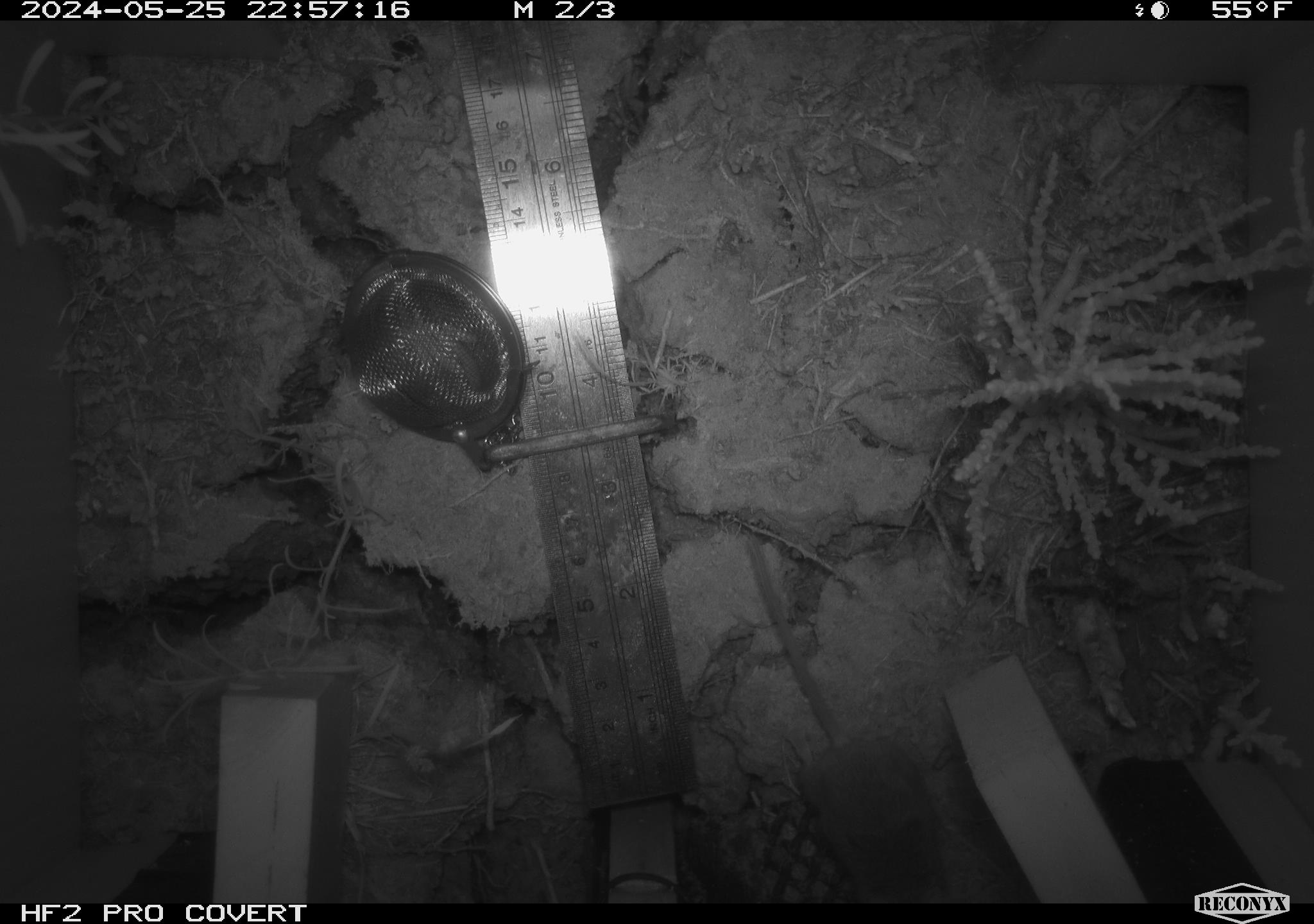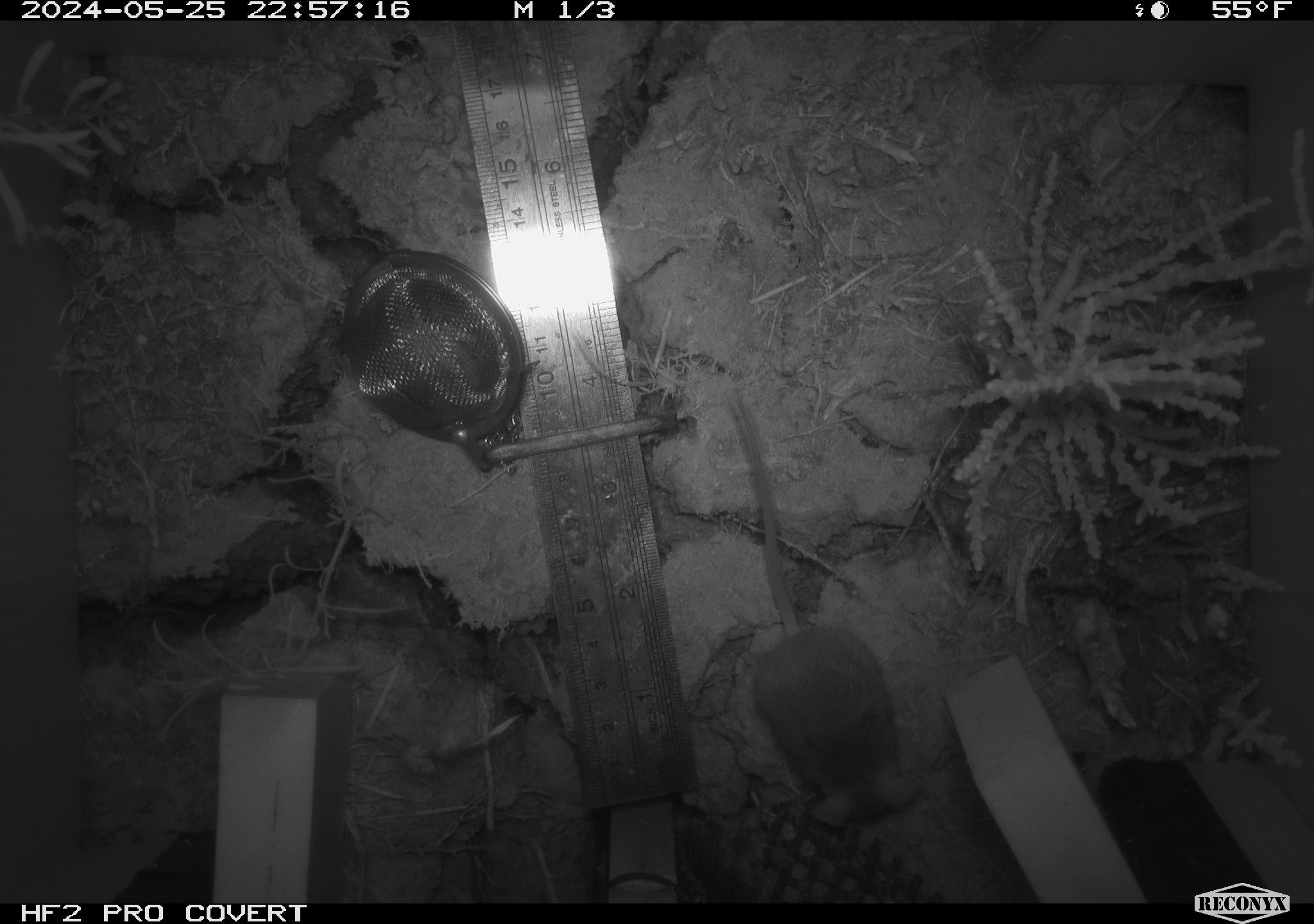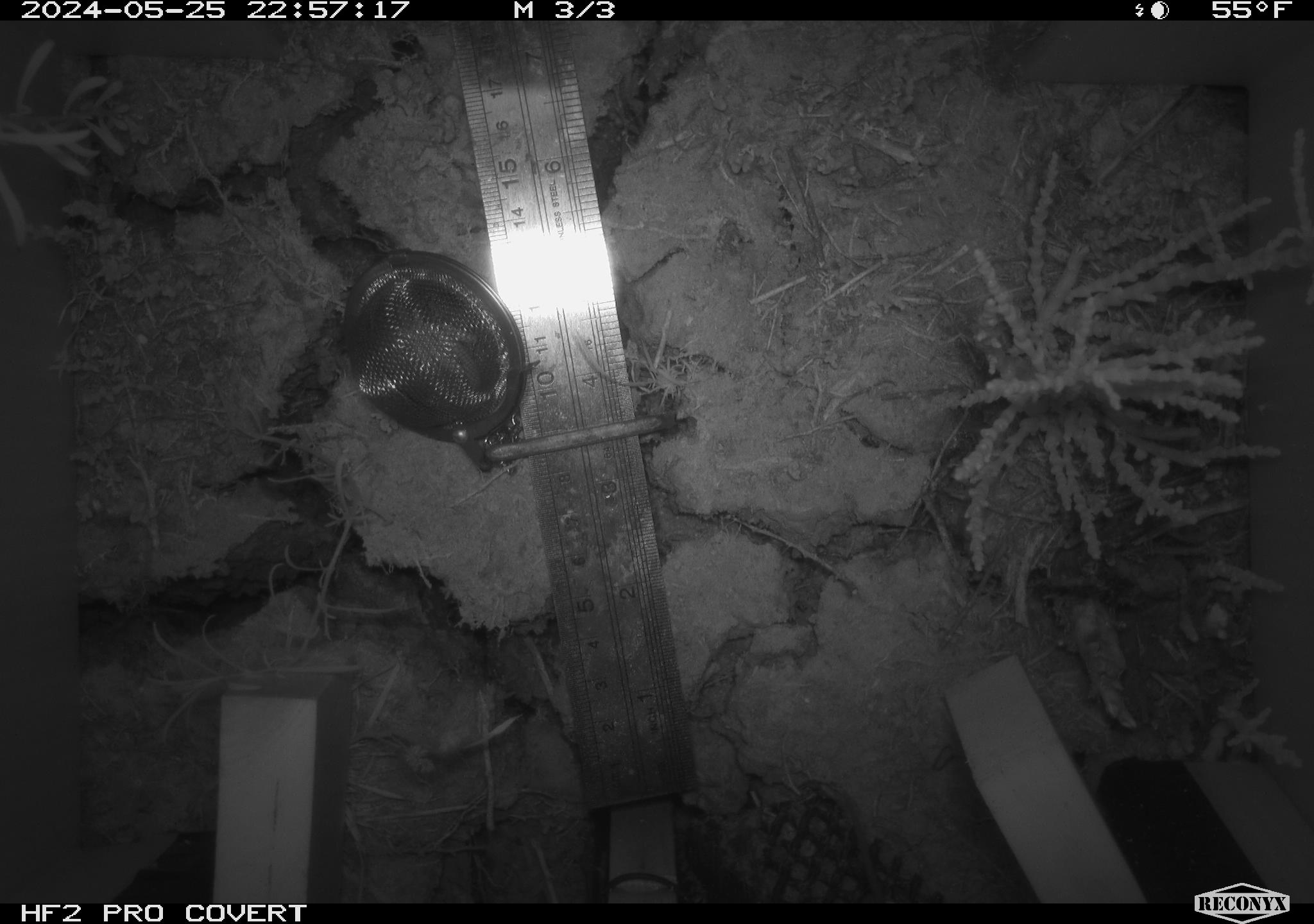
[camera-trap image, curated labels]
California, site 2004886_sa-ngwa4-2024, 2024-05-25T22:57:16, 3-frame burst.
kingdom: Animalia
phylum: Chordata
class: Mammalia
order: Rodentia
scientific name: Rodentia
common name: mouse species